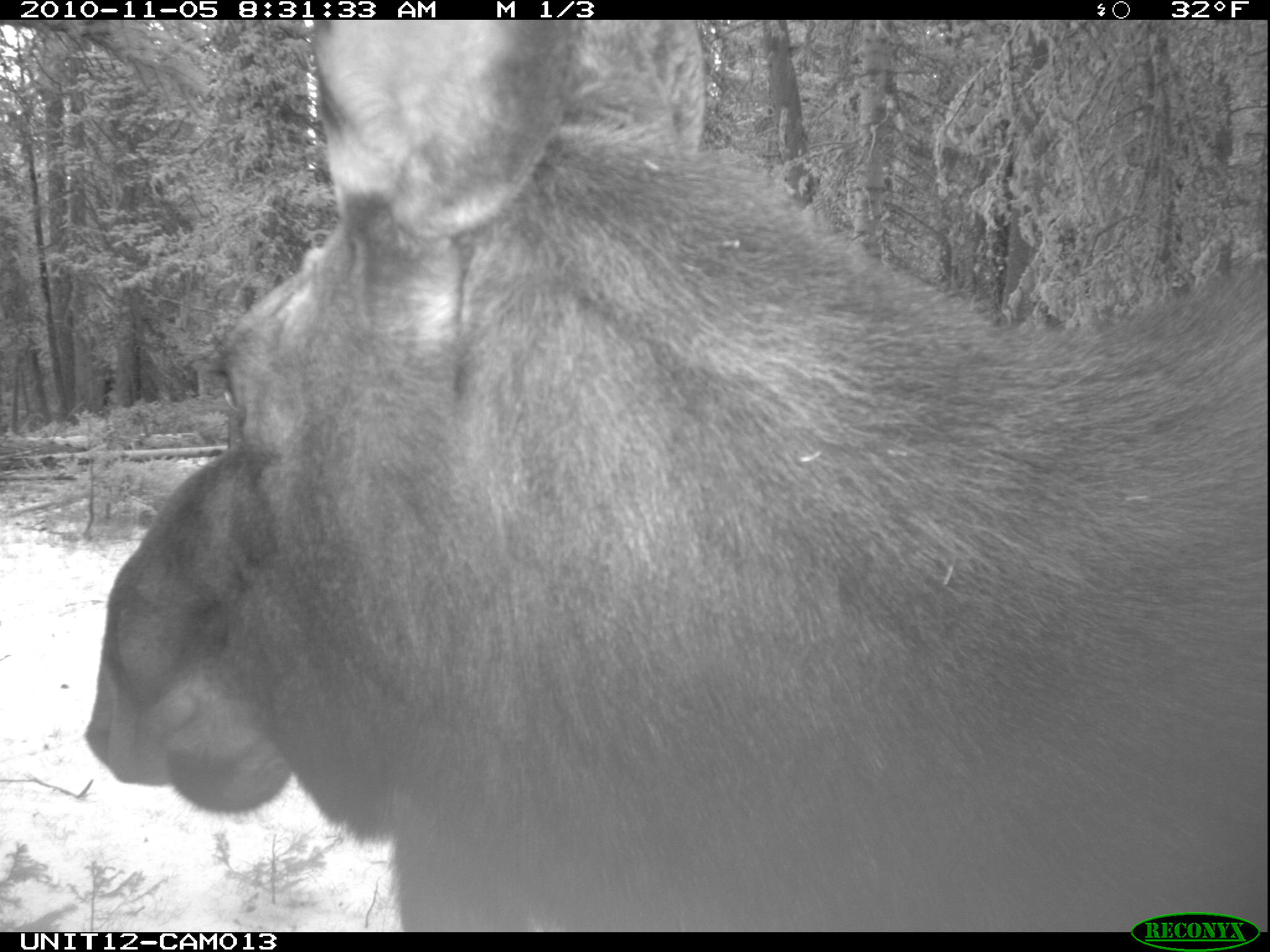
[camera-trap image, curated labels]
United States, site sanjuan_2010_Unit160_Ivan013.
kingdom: Animalia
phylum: Chordata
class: Mammalia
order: Artiodactyla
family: Cervidae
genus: Alces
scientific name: Alces alces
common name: moose